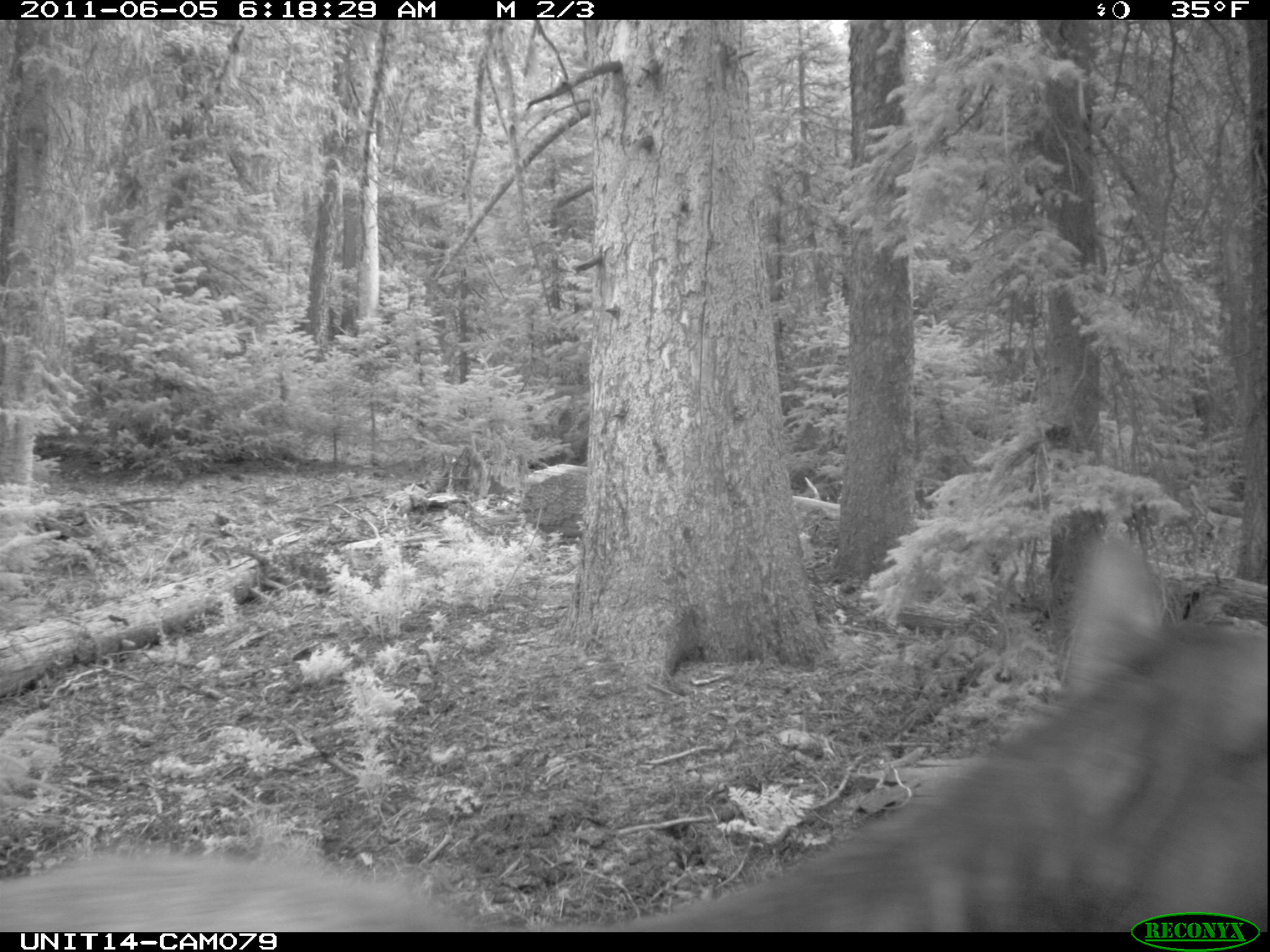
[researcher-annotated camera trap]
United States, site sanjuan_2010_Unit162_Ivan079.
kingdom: Animalia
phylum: Chordata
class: Mammalia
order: Artiodactyla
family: Cervidae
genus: Cervus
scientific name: Cervus elaphus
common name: red deer